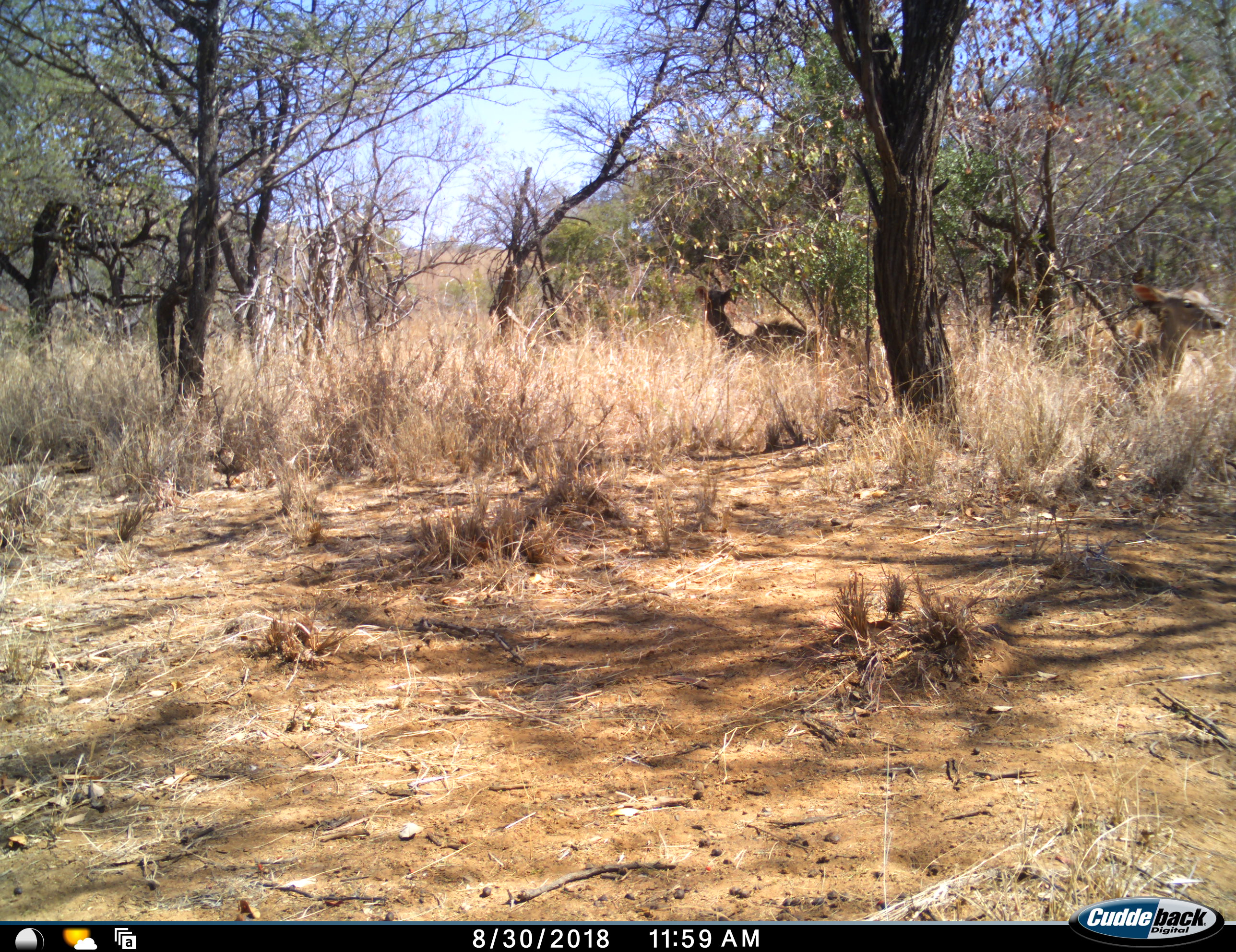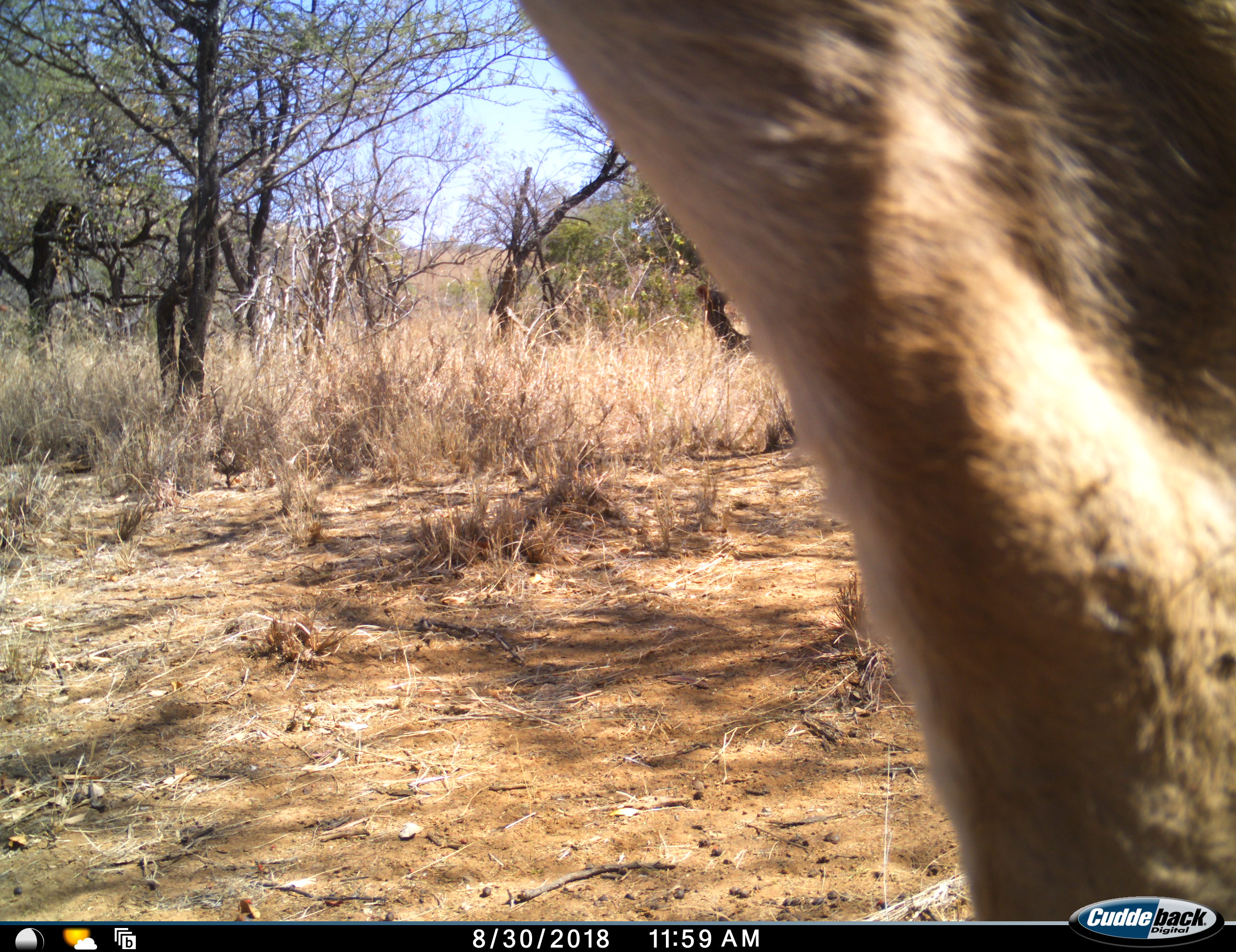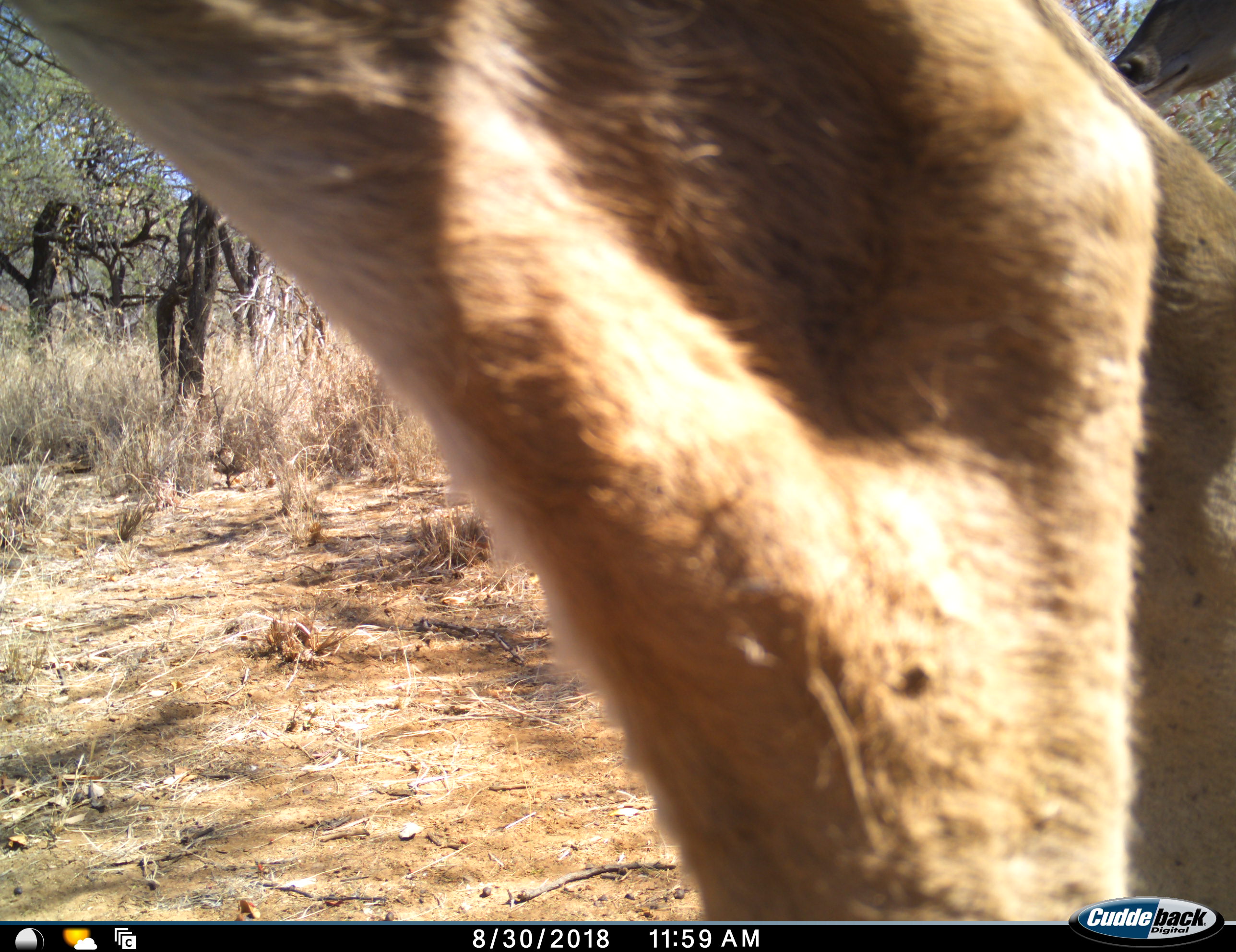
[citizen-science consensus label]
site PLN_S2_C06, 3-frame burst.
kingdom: Animalia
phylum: Chordata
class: Mammalia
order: Artiodactyla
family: Bovidae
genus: Tragelaphus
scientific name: Tragelaphus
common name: kudu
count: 3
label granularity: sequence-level